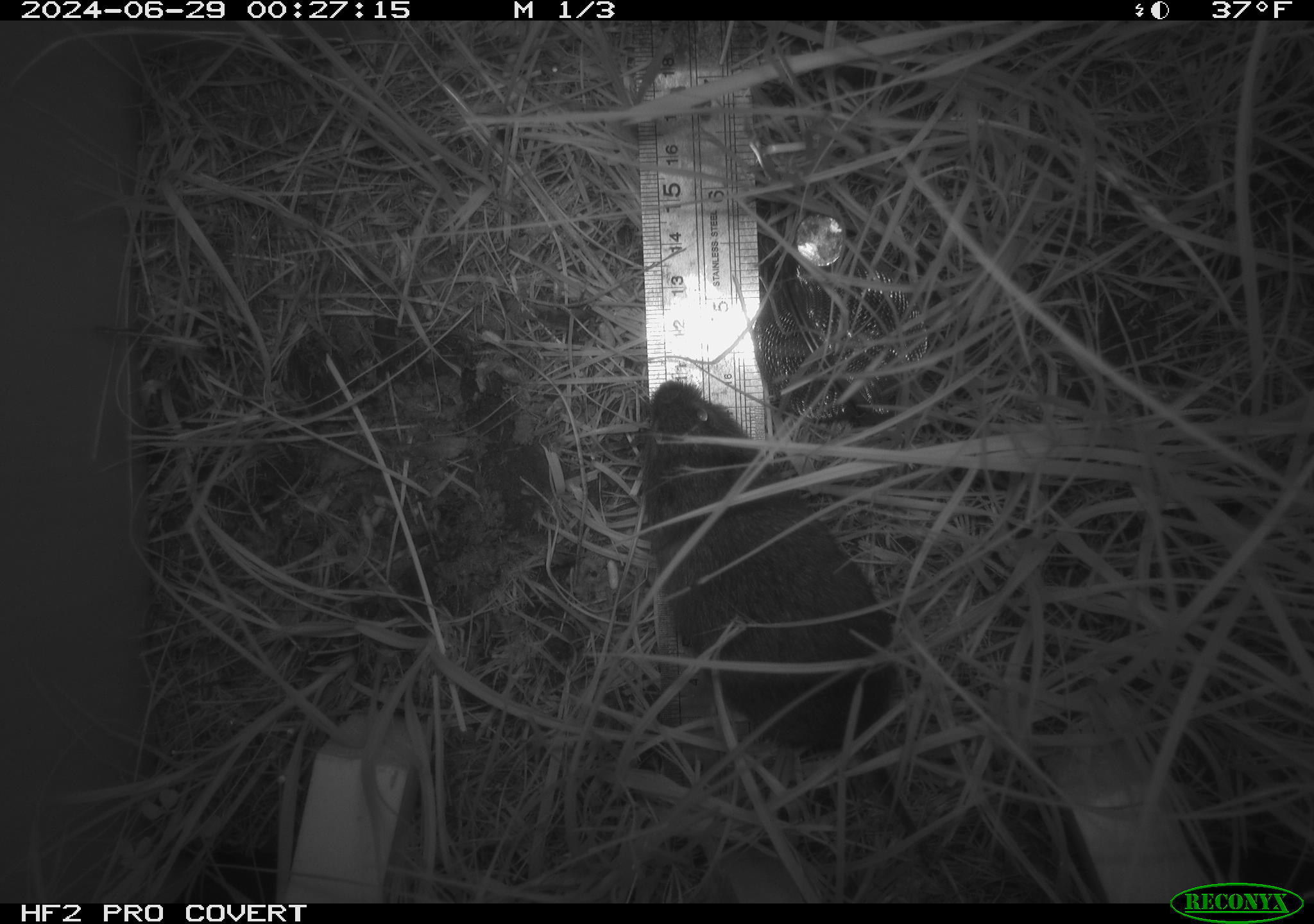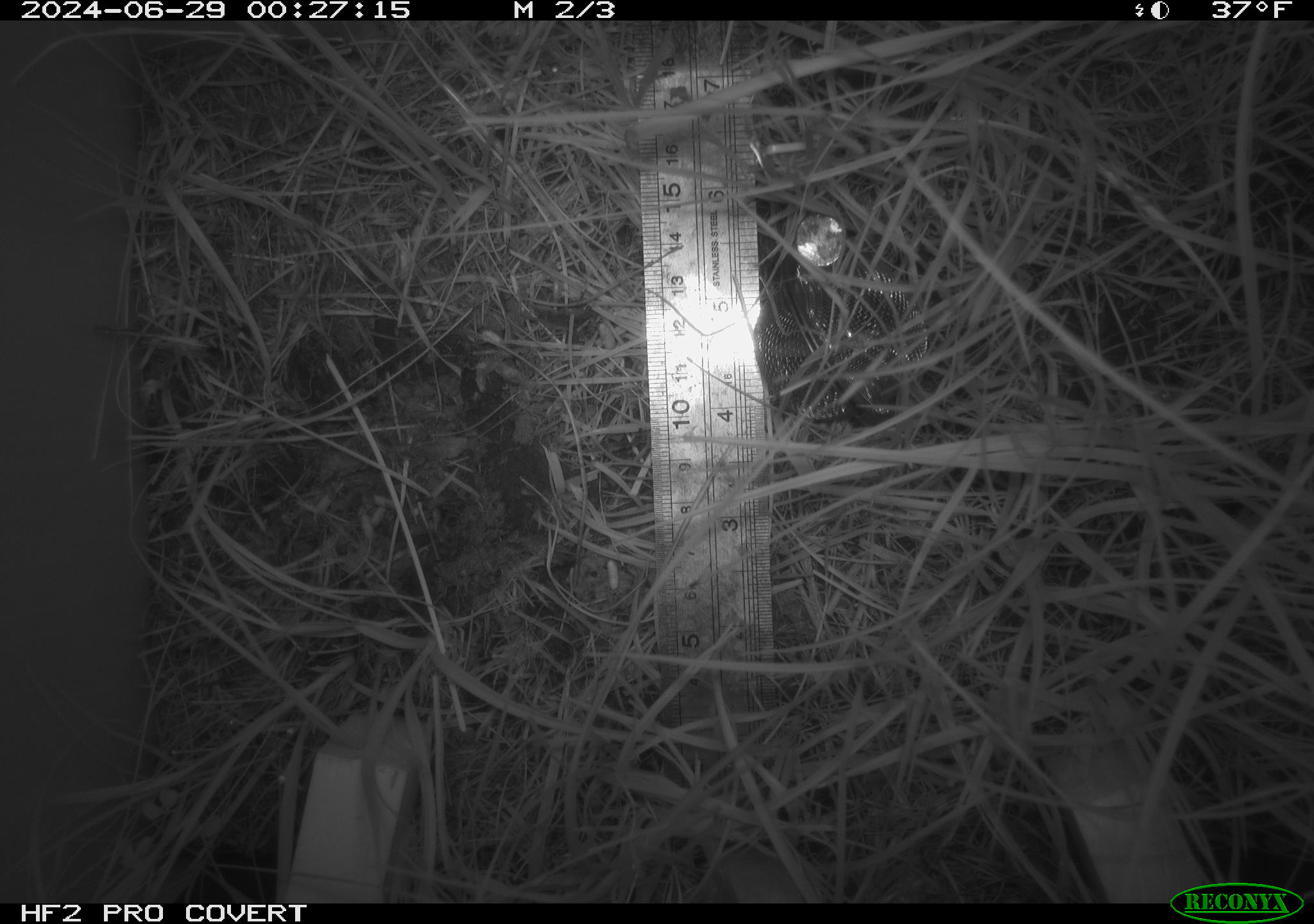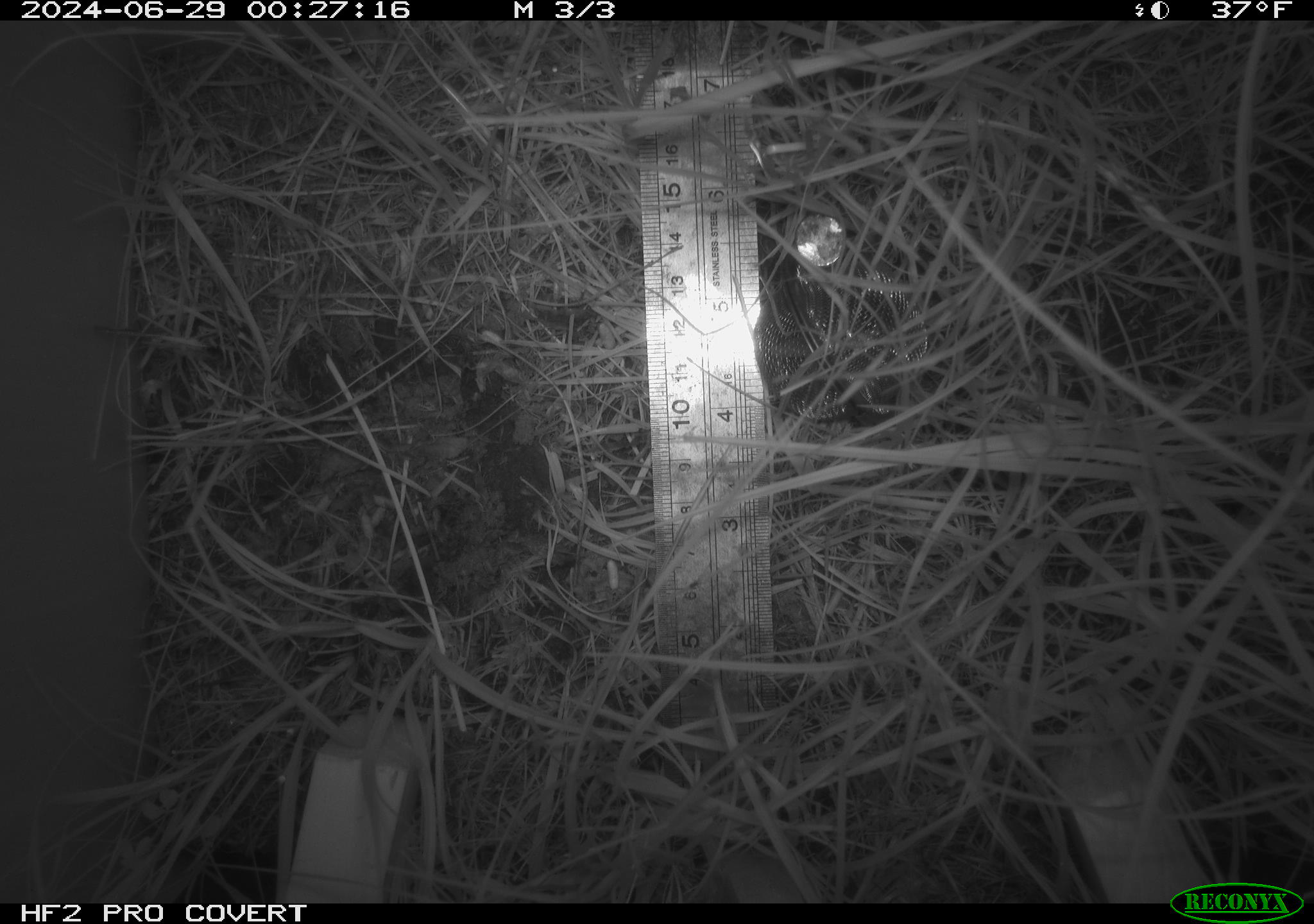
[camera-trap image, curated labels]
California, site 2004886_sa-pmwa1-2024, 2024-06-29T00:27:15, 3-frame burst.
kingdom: Animalia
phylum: Chordata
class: Mammalia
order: Rodentia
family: Cricetidae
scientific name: Arvicolinae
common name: voles, lemmings, and muskrats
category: arvicolinae subfamily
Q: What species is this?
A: Arvicolinae subfamily (voles, lemmings, and muskrats) (Arvicolinae).